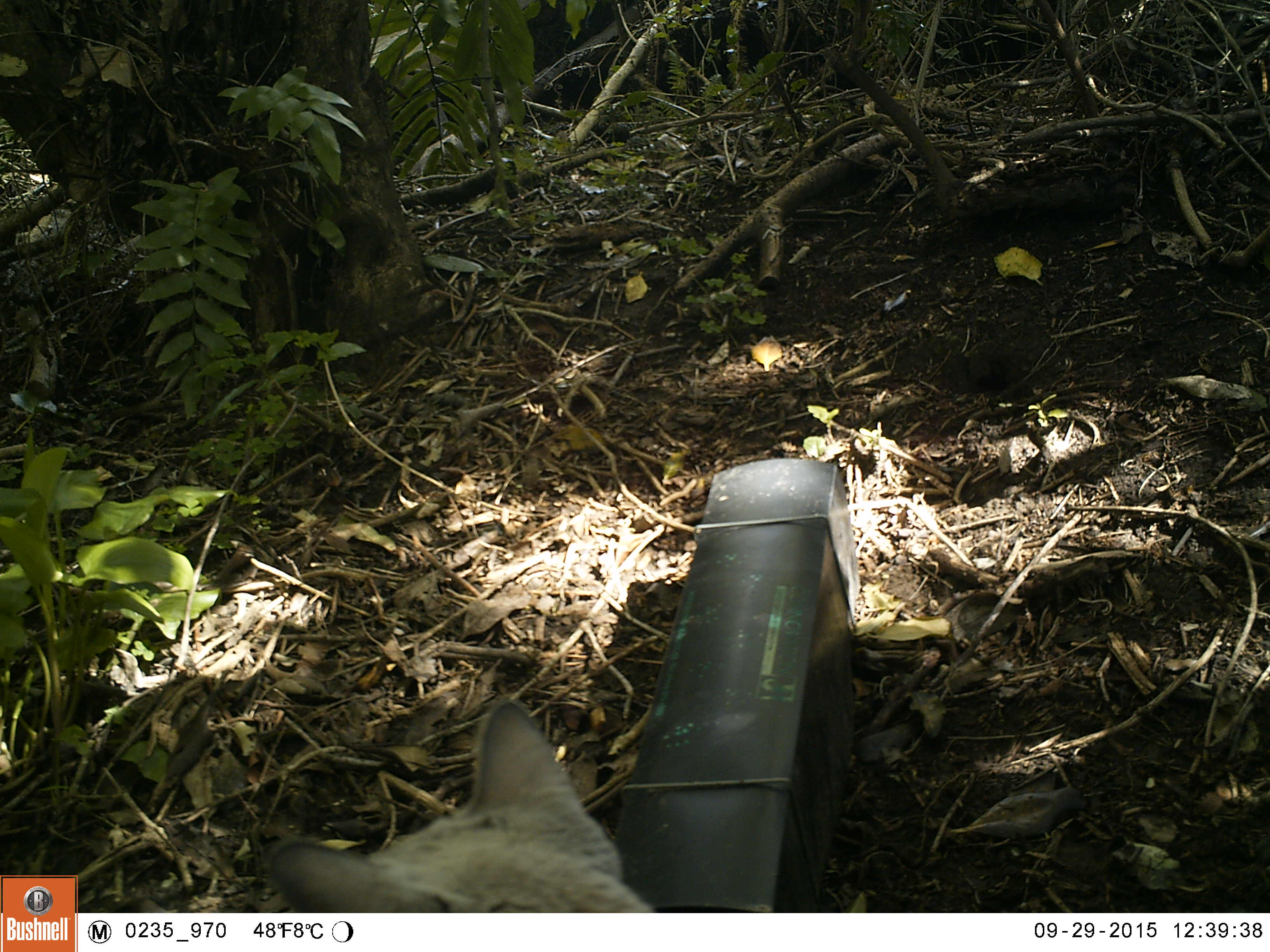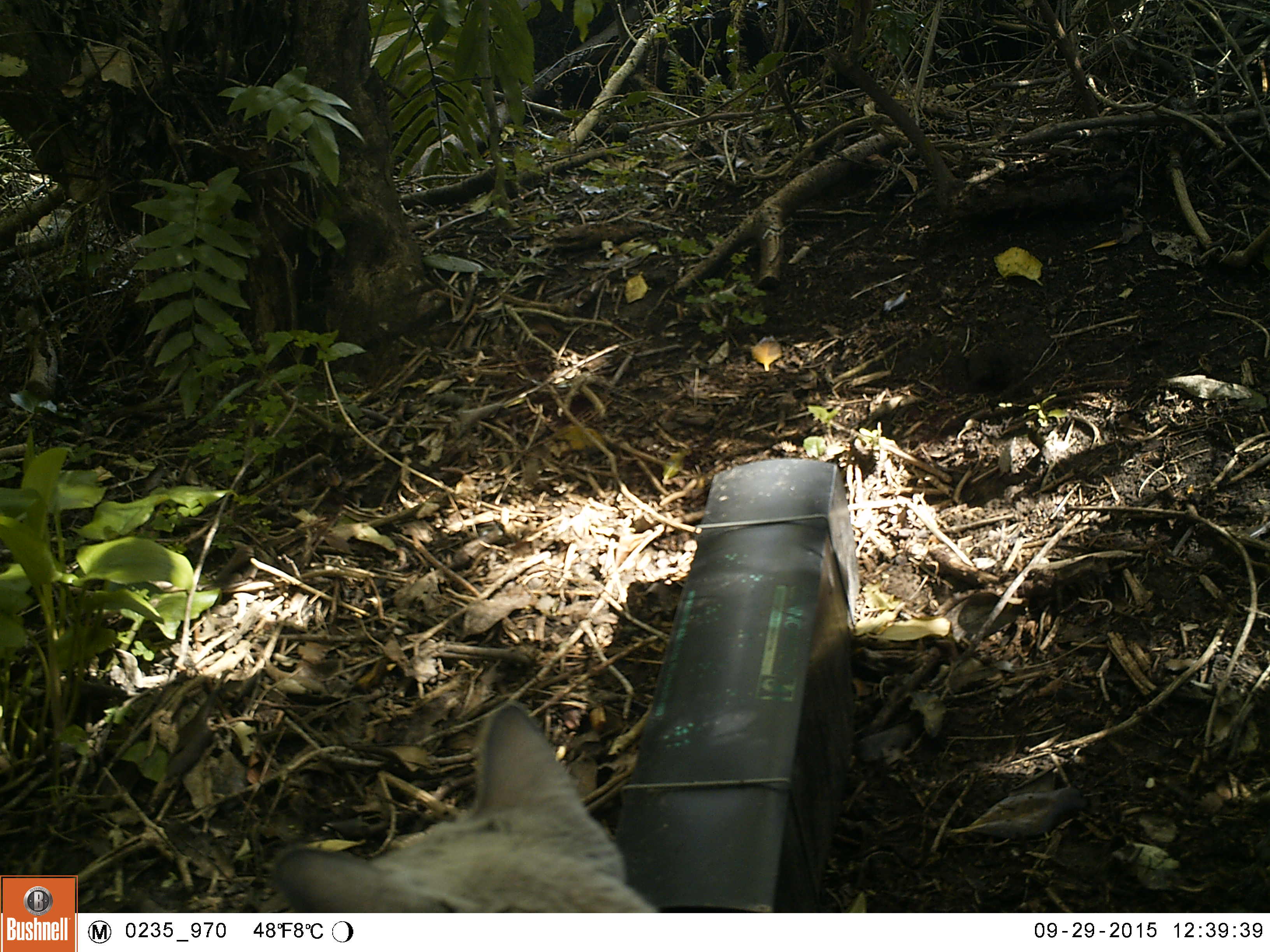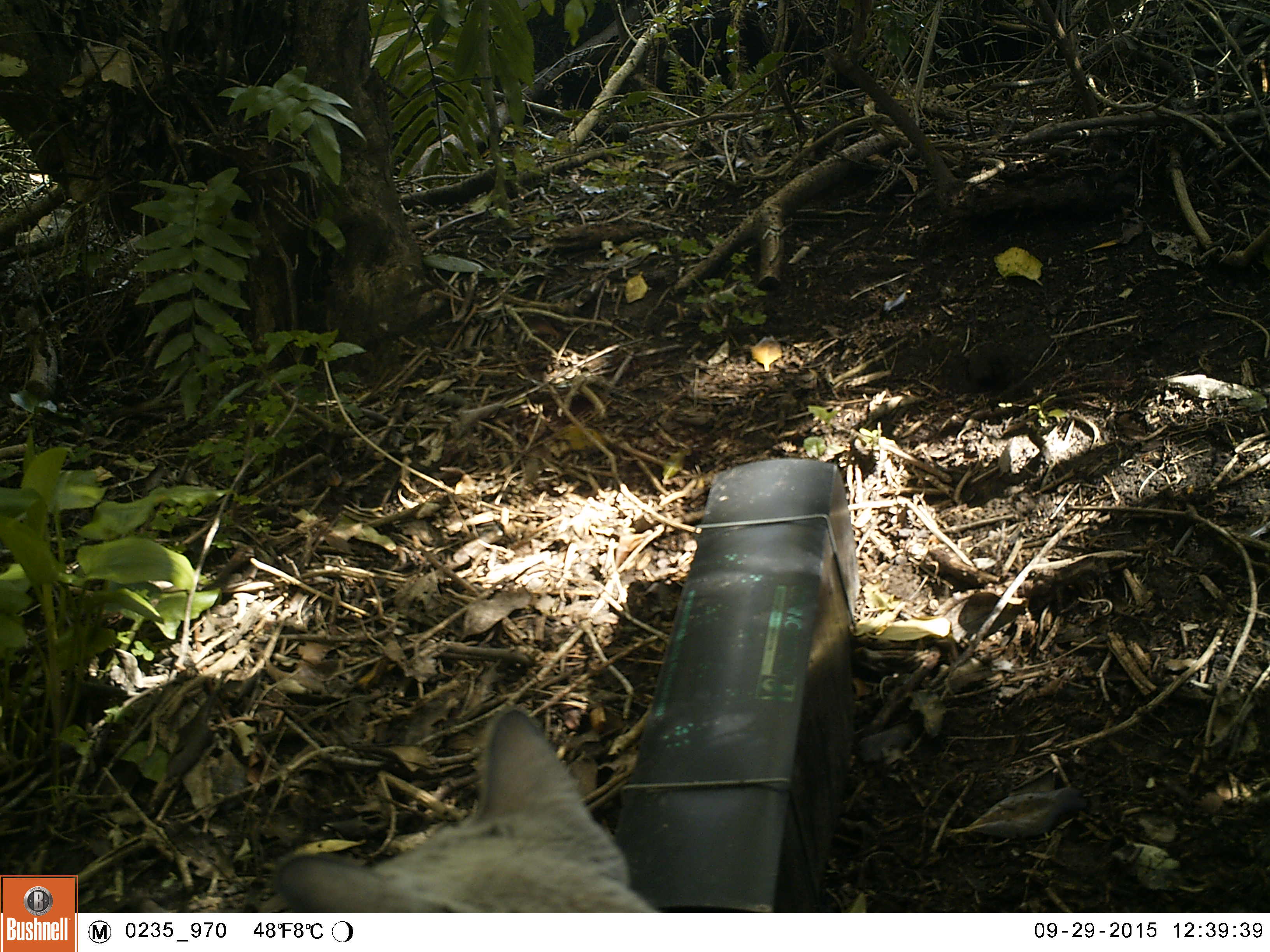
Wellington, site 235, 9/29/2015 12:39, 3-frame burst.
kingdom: Animalia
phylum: Chordata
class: Mammalia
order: Carnivora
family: Felidae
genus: Felis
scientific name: Felis catus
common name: cat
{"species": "cat (Felis catus)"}